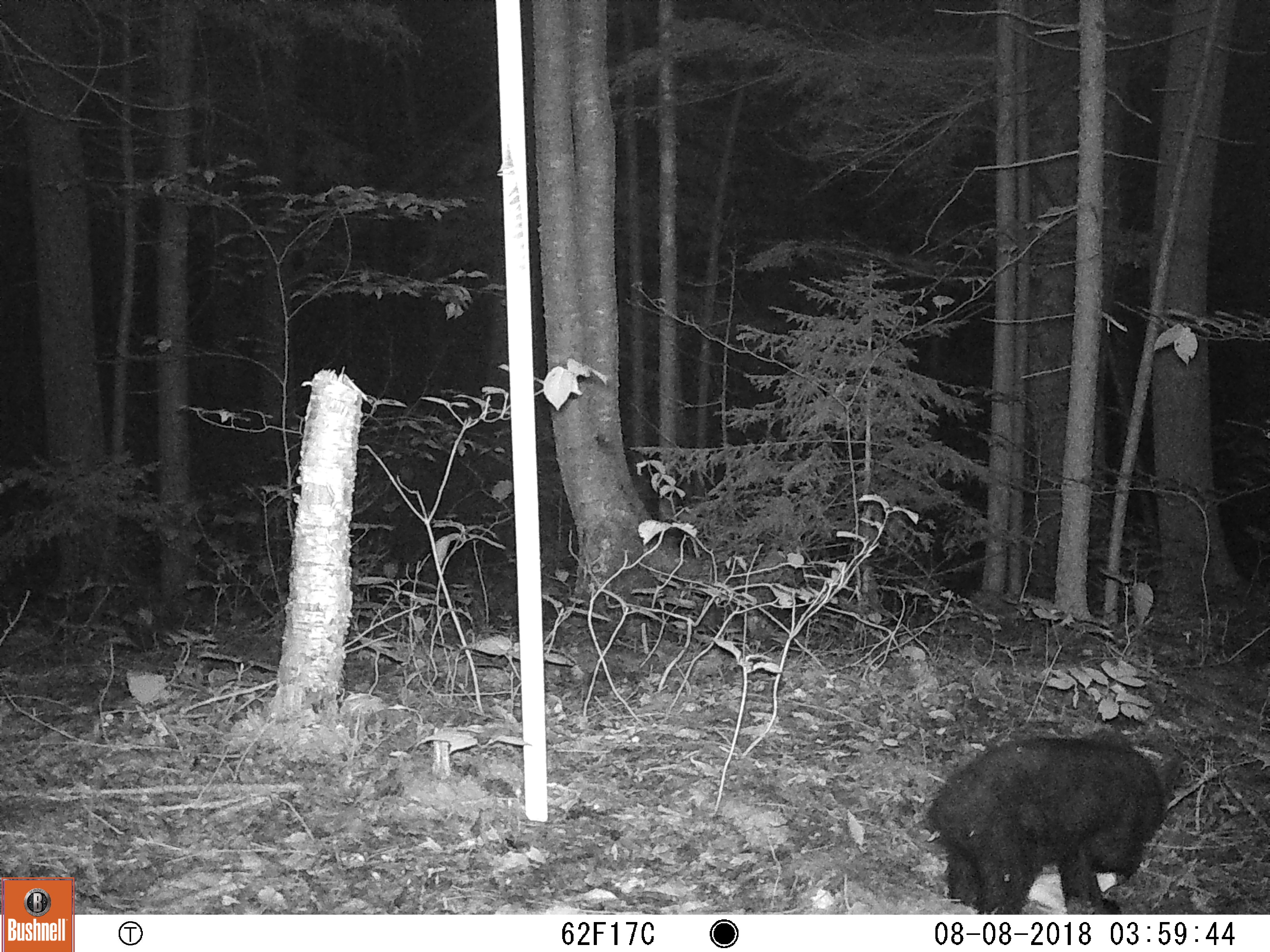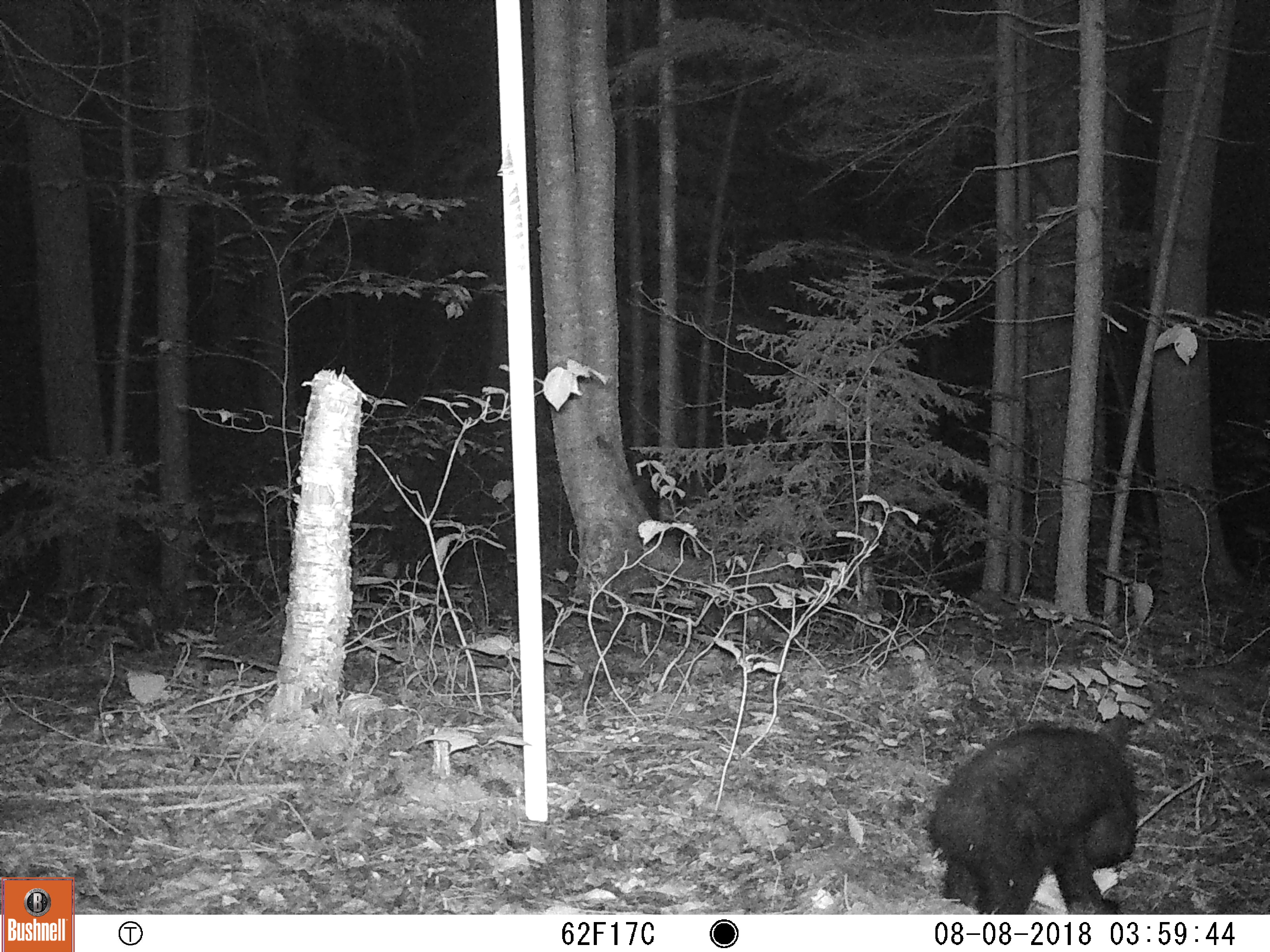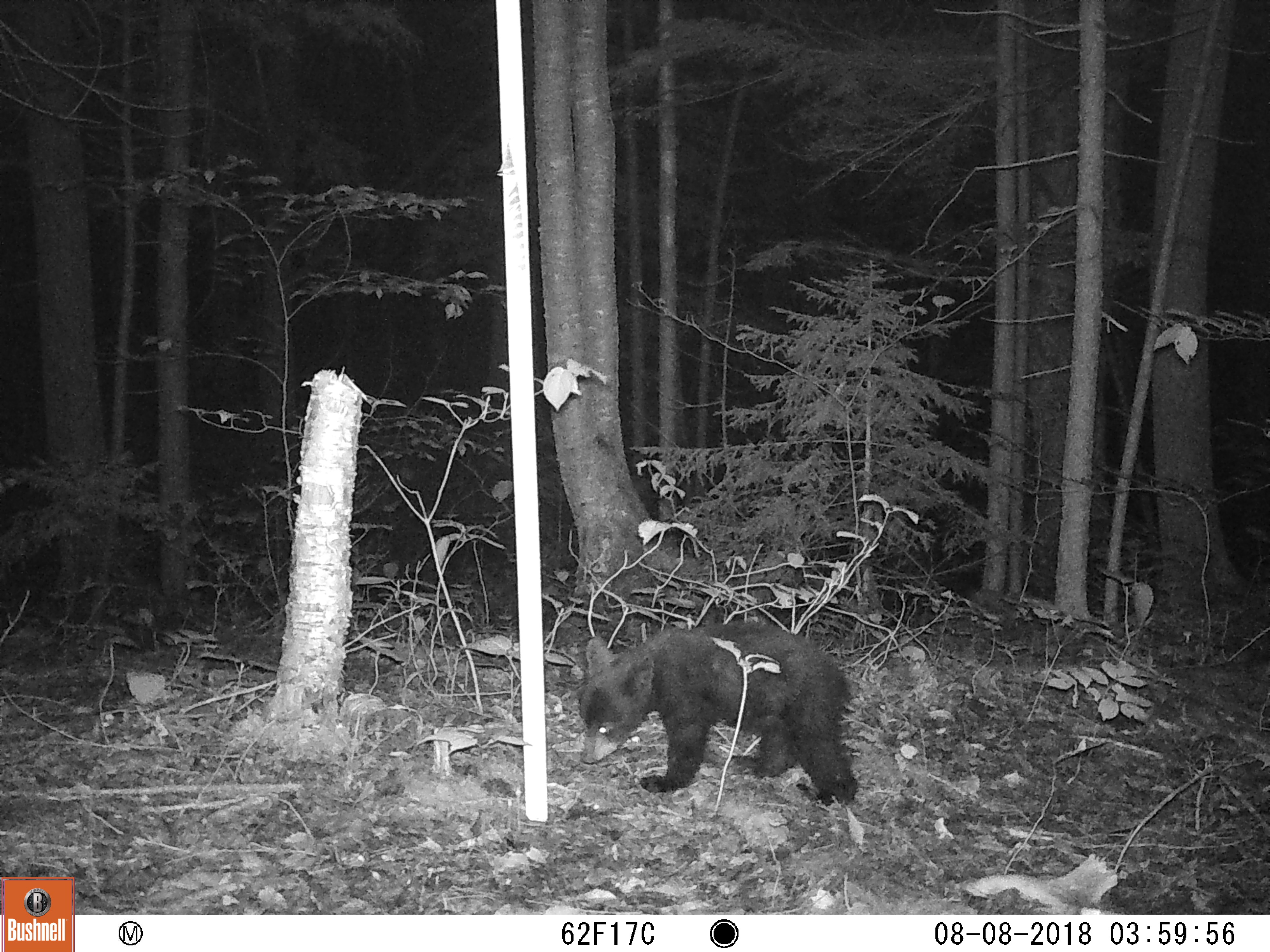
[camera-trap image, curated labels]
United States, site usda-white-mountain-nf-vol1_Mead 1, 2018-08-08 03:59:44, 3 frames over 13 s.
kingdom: Animalia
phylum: Chordata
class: Mammalia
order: Carnivora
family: Ursidae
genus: Ursus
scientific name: Ursus americanus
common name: black bear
Black bear (Ursus americanus).